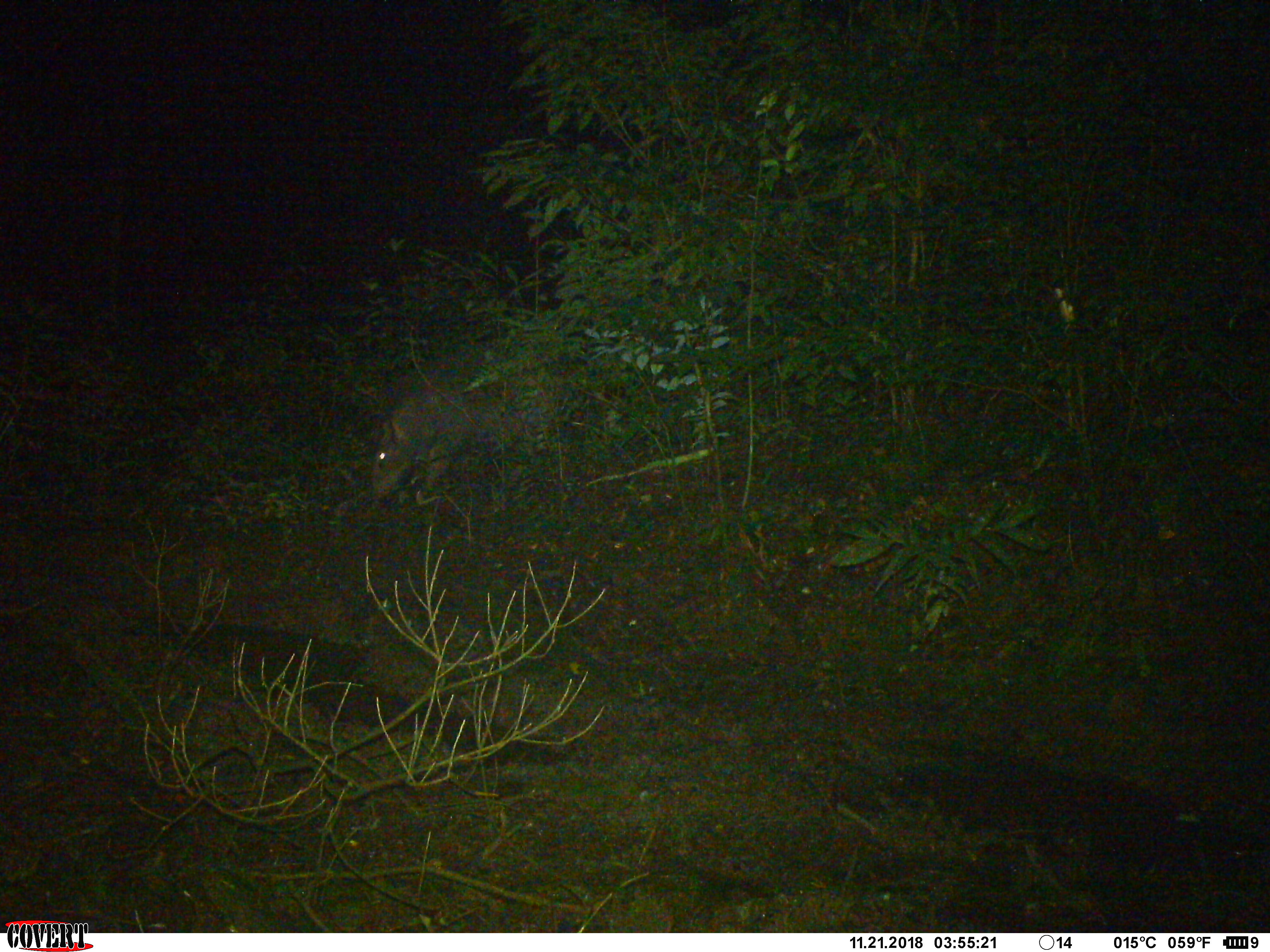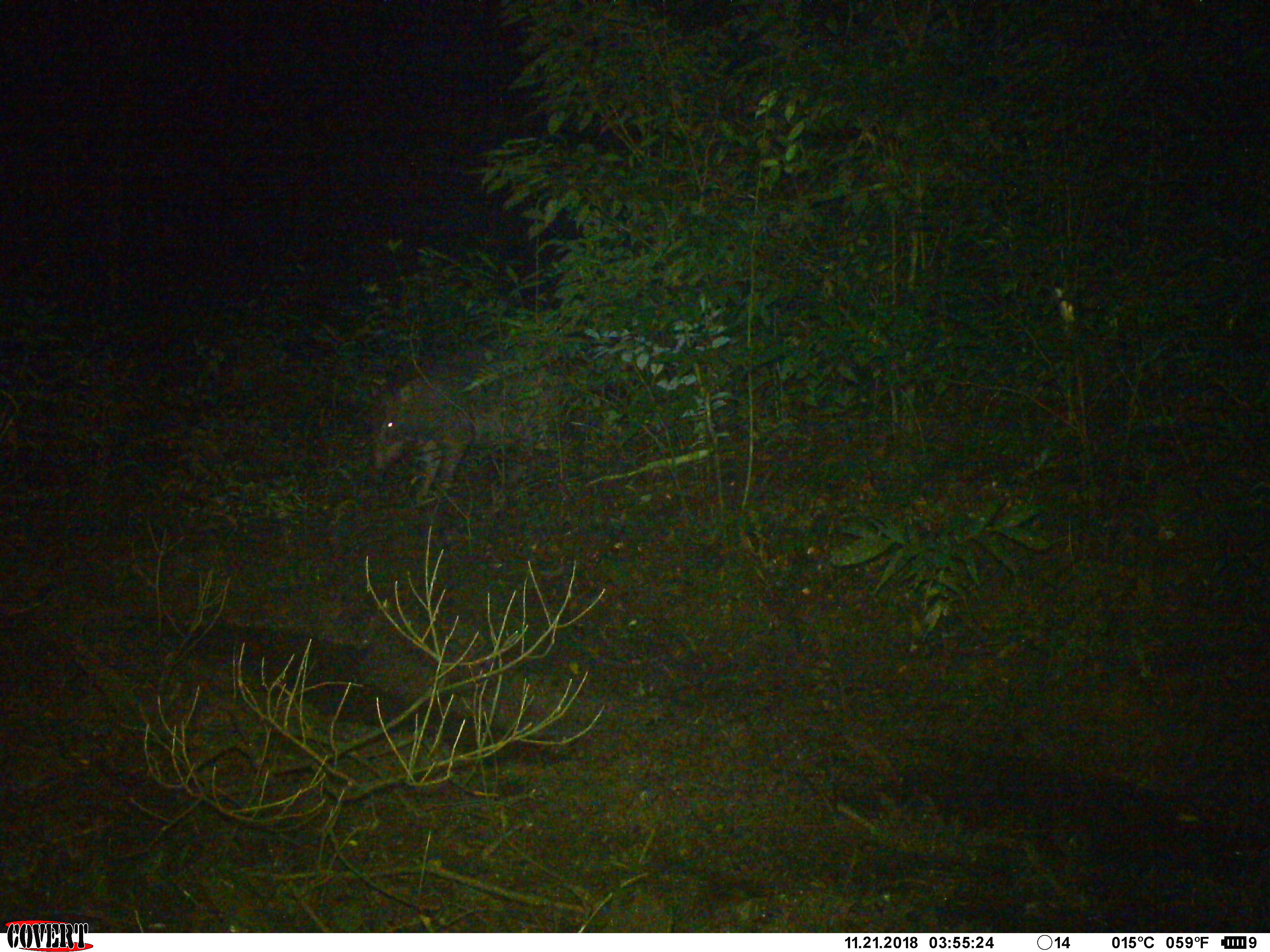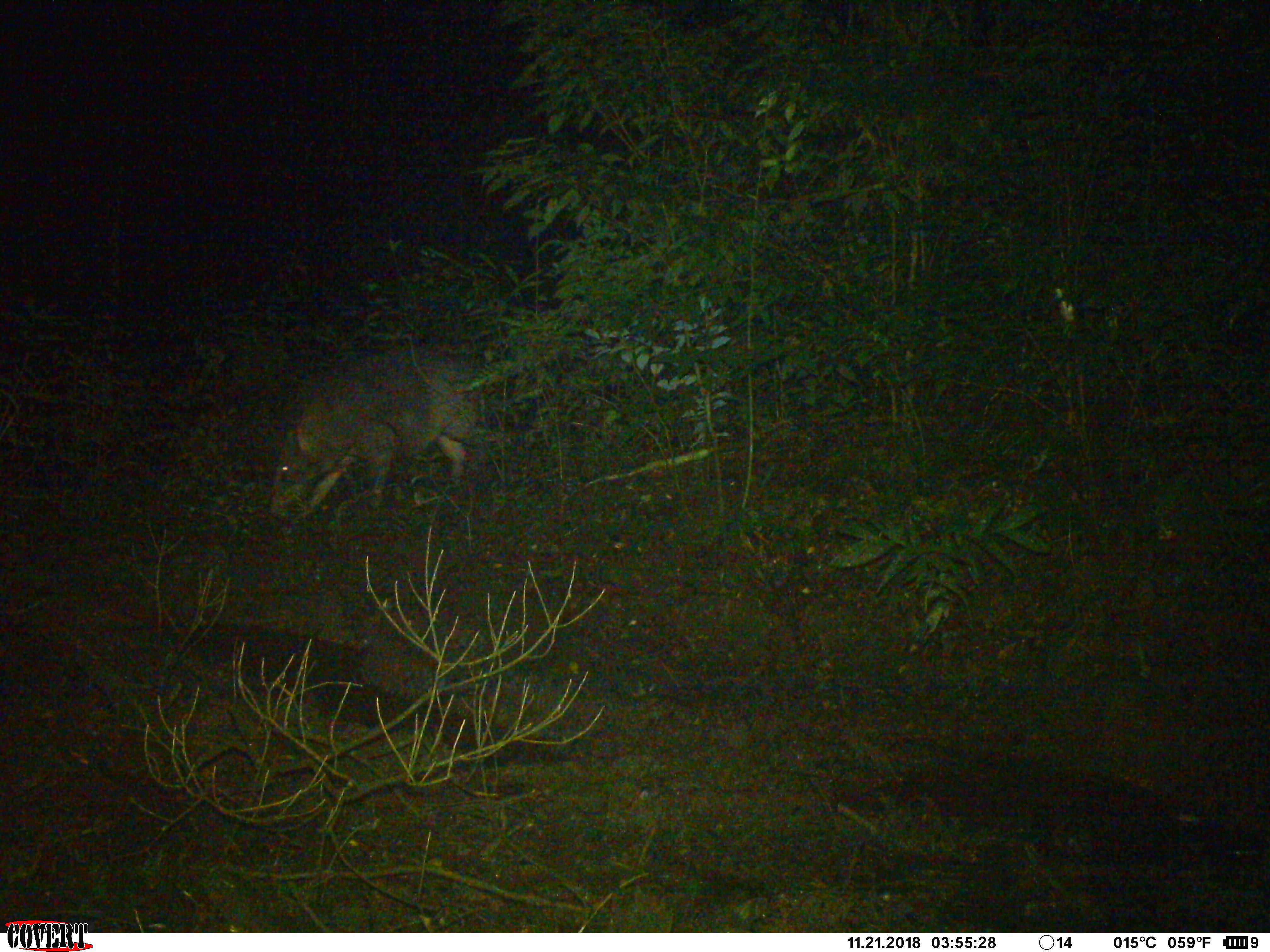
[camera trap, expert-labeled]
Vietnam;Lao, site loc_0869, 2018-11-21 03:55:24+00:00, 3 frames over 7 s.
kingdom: Animalia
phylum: Chordata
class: Mammalia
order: Artiodactyla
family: Suidae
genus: Sus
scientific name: Sus scrofa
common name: eurasian wild pig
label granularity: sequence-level